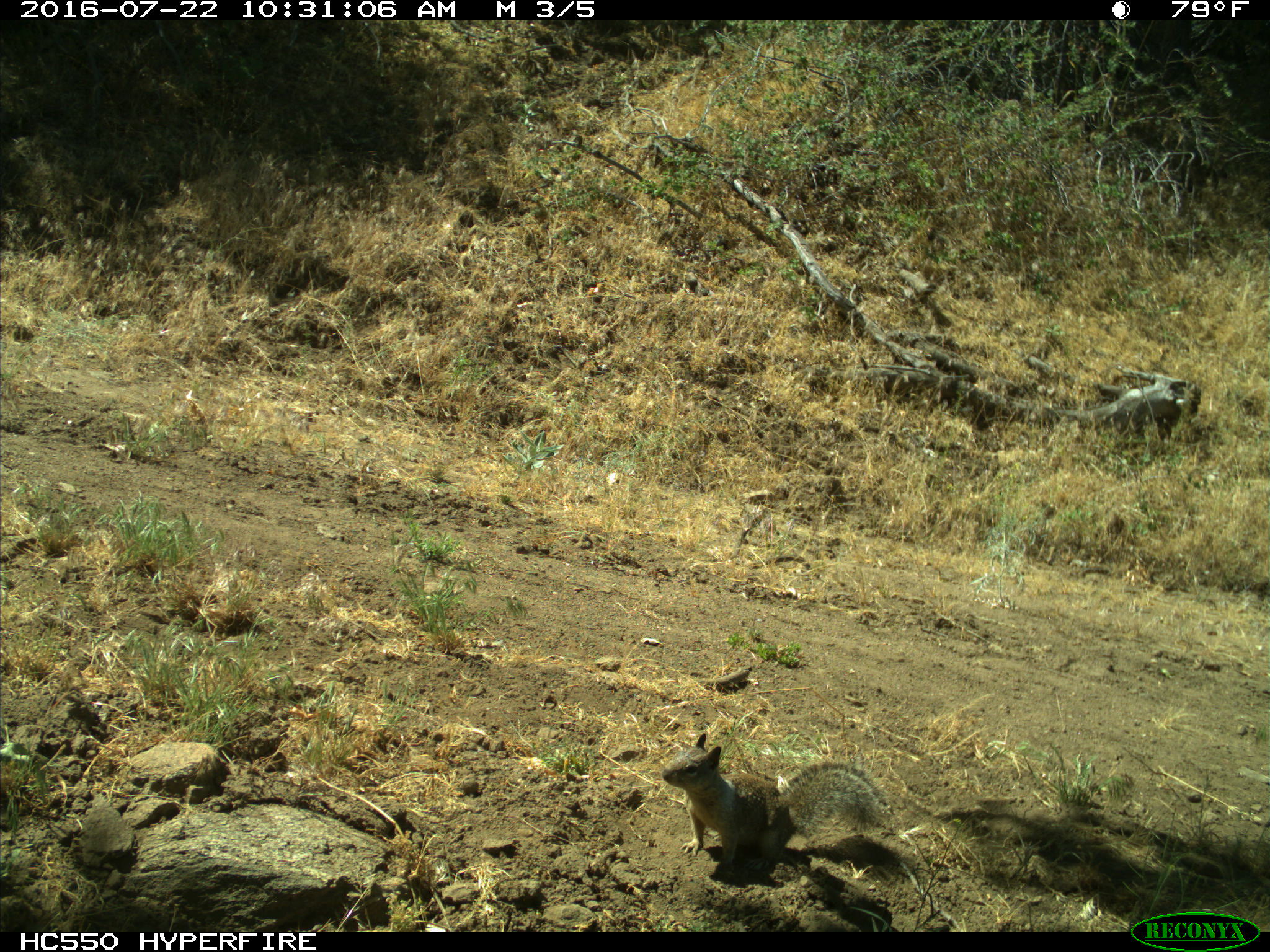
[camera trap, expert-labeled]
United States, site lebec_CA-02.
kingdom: Animalia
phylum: Chordata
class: Mammalia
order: Rodentia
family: Sciuridae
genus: Otospermophilus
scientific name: Otospermophilus beecheyi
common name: california ground squirrel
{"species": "Otospermophilus beecheyi (california ground squirrel)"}